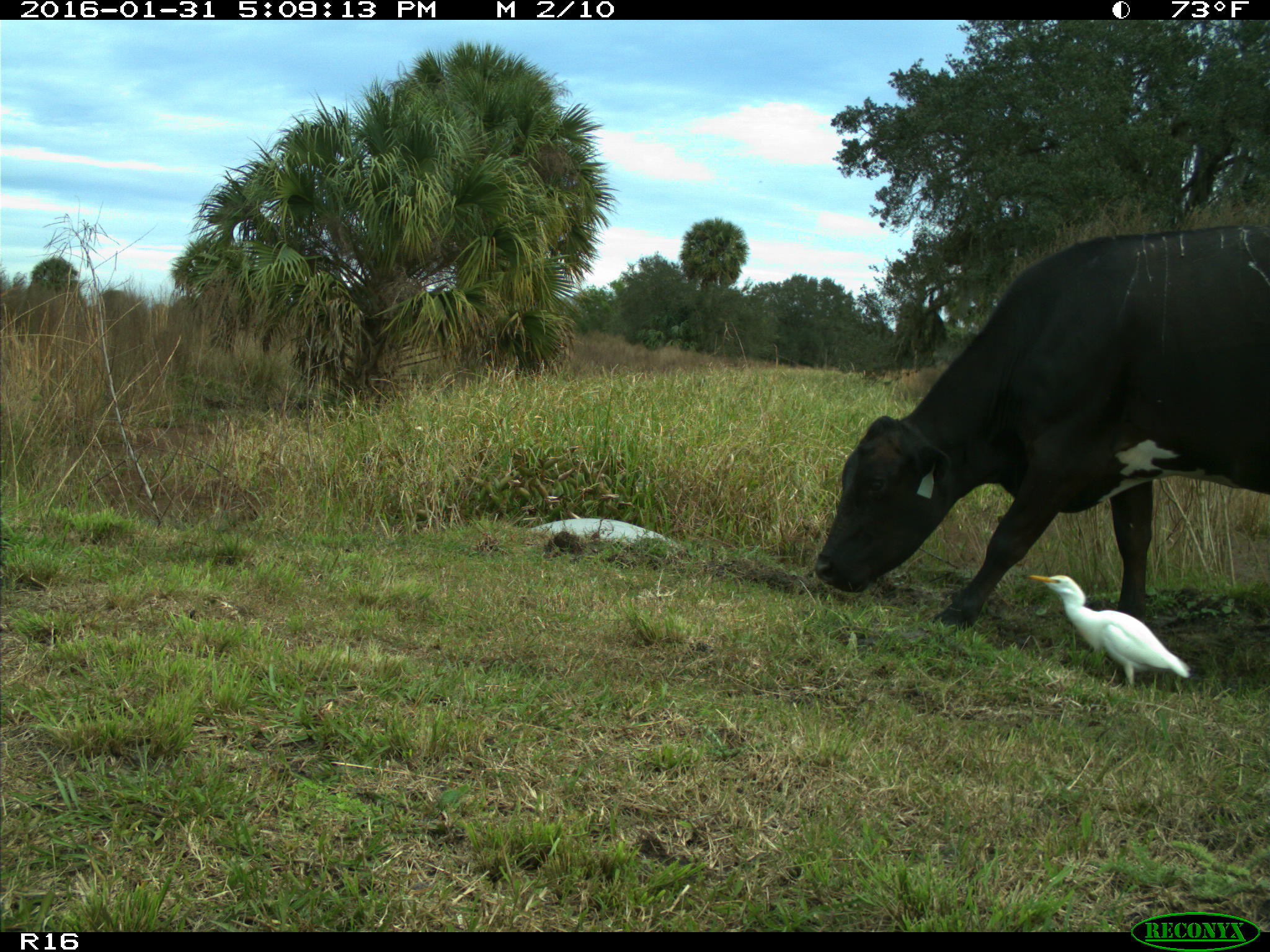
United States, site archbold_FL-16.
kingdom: Animalia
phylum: Chordata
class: Mammalia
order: Artiodactyla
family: Bovidae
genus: Bos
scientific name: Bos taurus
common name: domestic cow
Bos taurus (domestic cow).